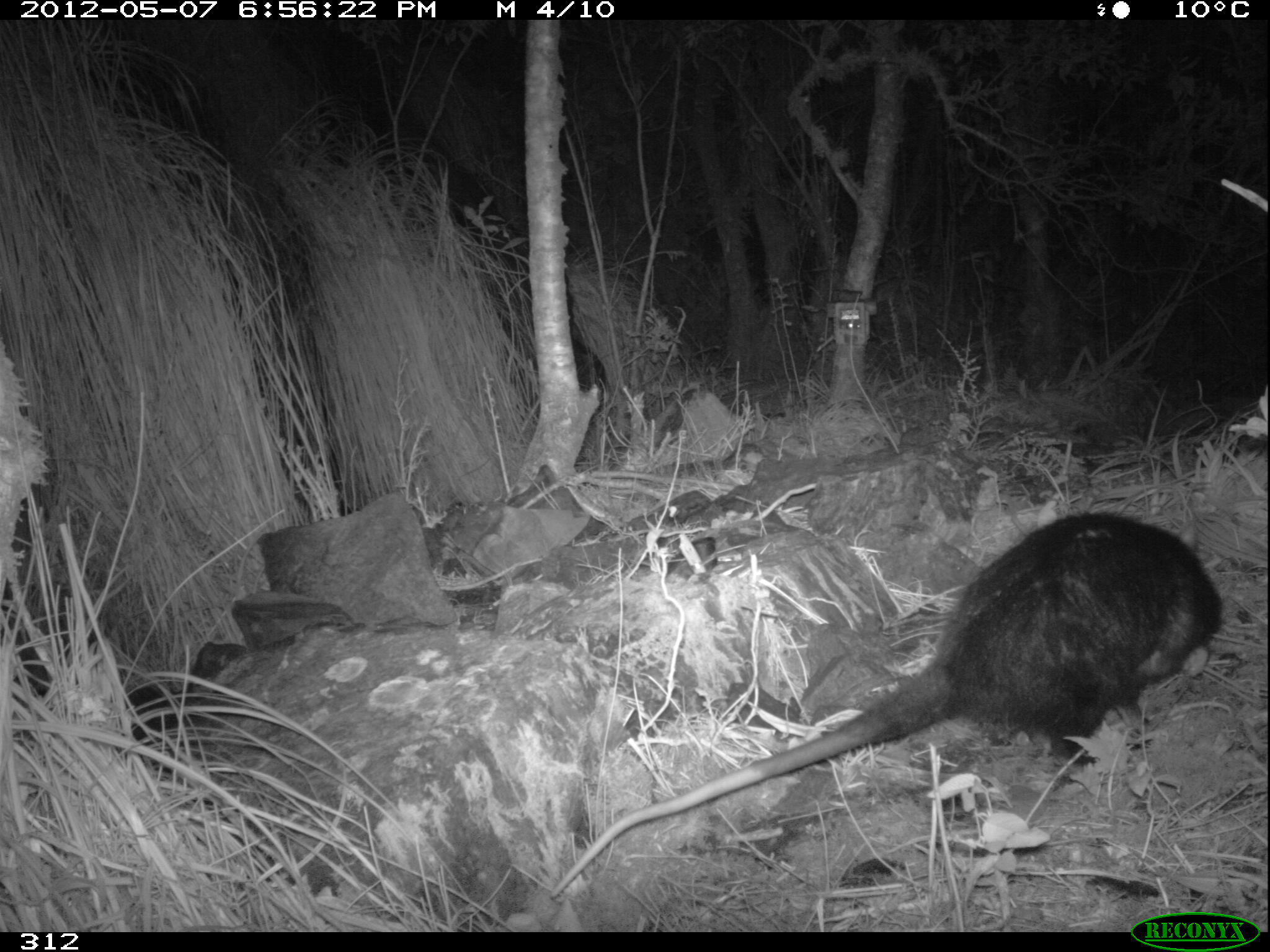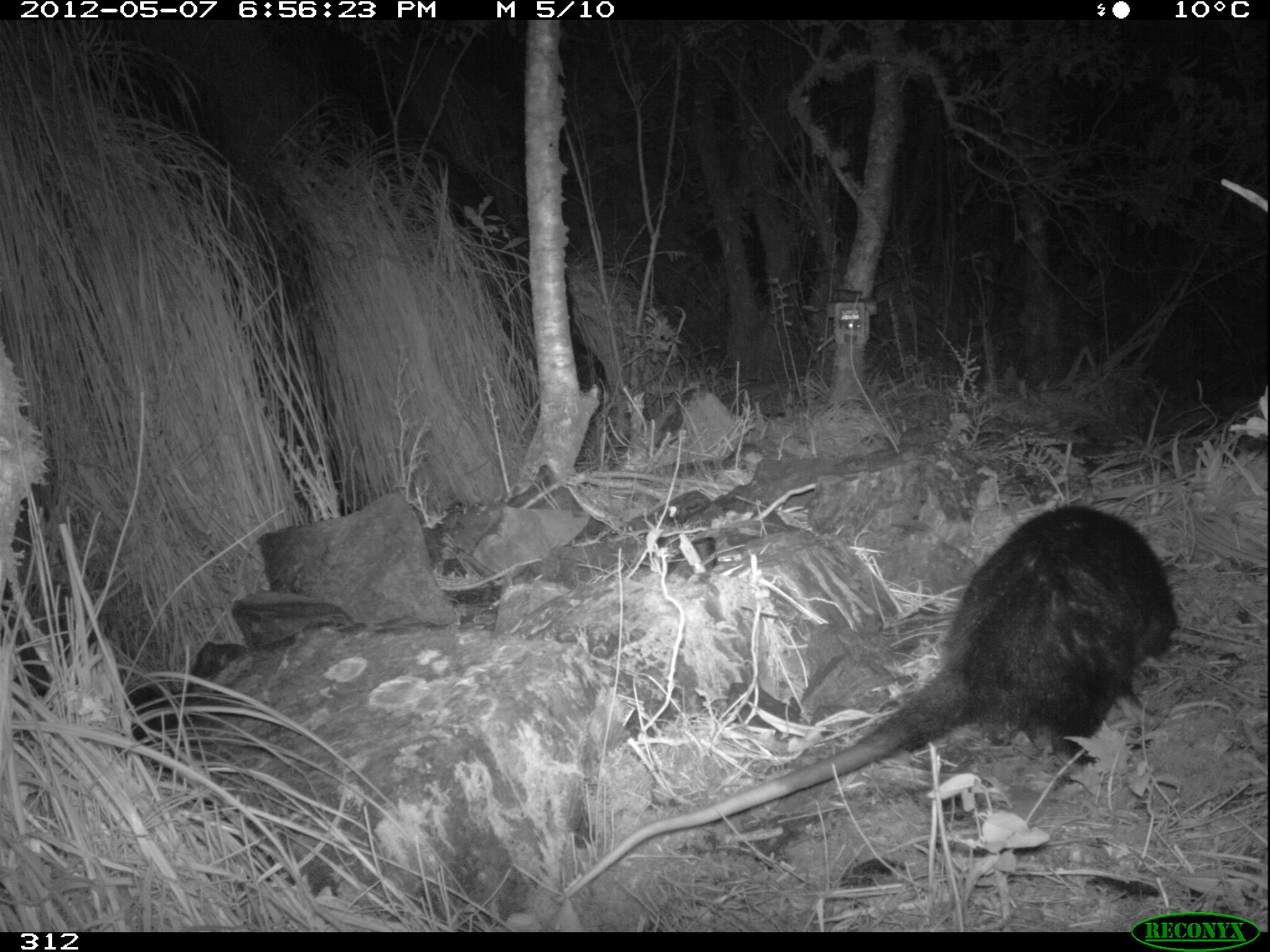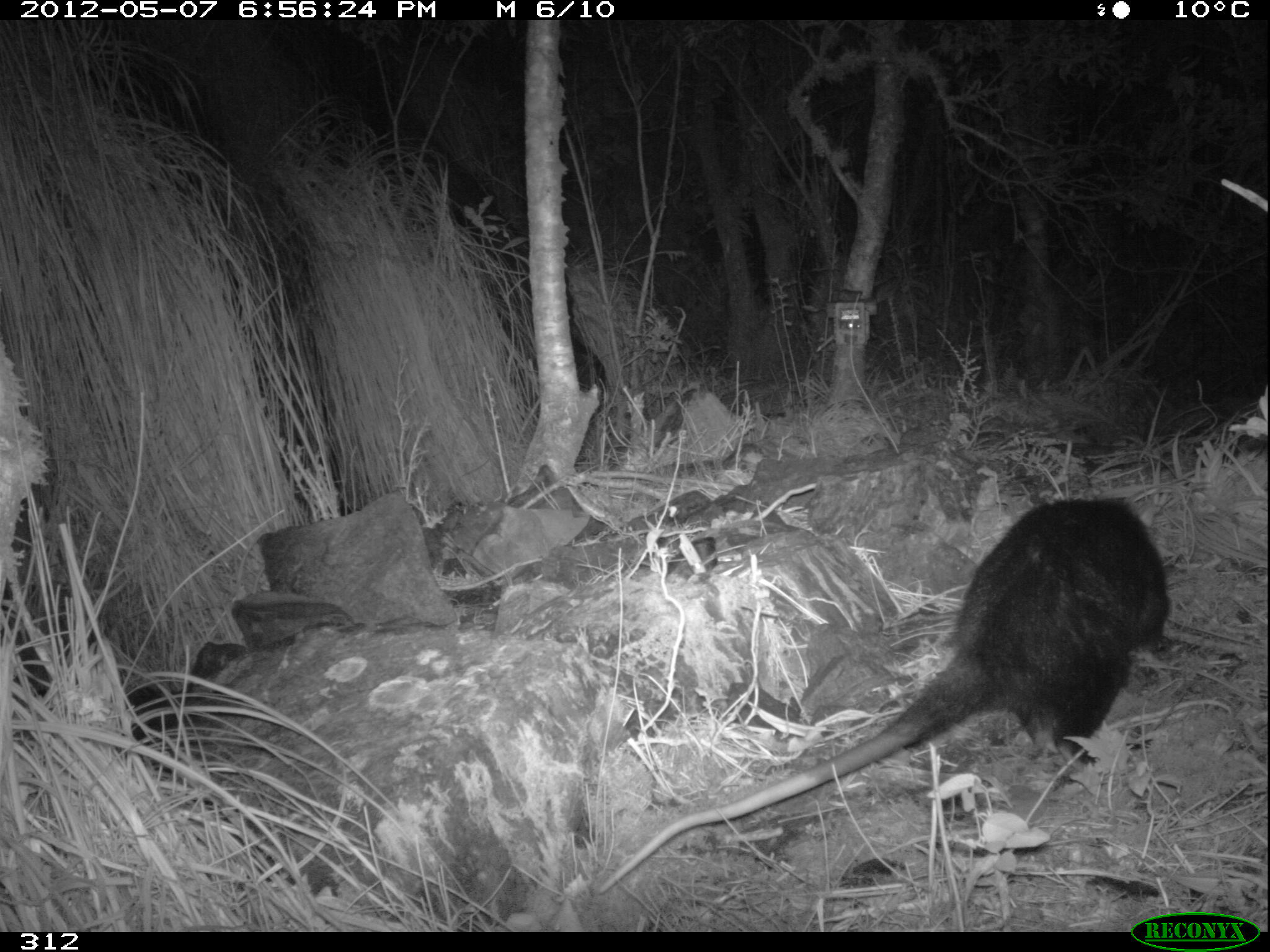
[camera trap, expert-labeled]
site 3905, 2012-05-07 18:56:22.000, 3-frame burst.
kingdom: Animalia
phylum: Chordata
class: Mammalia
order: Didelphimorphia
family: Didelphidae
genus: Didelphis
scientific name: Didelphis pernigra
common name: andean white-eared opossum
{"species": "Didelphis pernigra (andean white-eared opossum)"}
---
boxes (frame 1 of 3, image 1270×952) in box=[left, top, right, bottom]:
didelphis pernigra: box=[547, 509, 1223, 899]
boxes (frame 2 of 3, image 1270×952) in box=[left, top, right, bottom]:
didelphis pernigra: box=[563, 501, 1179, 899]